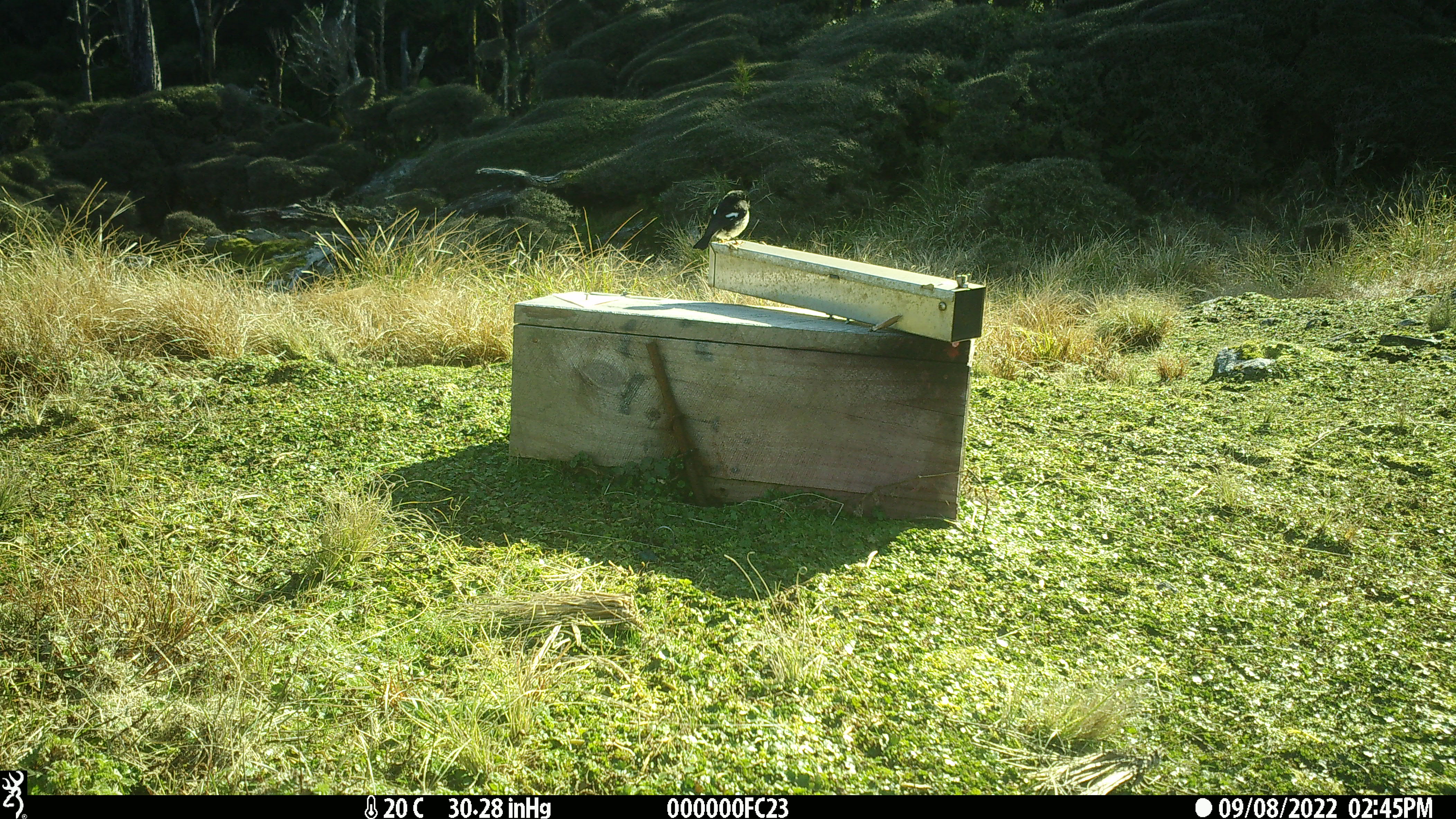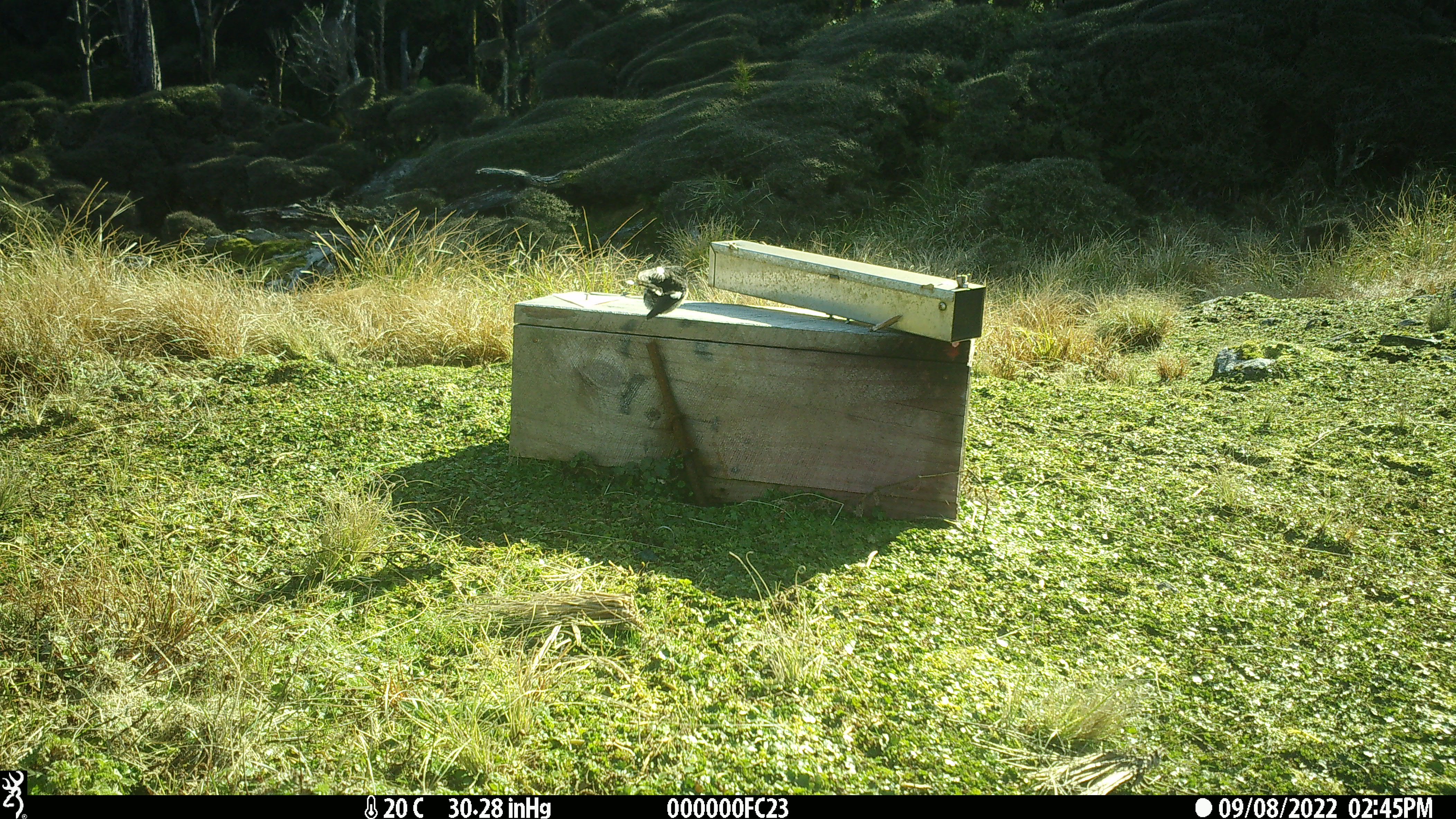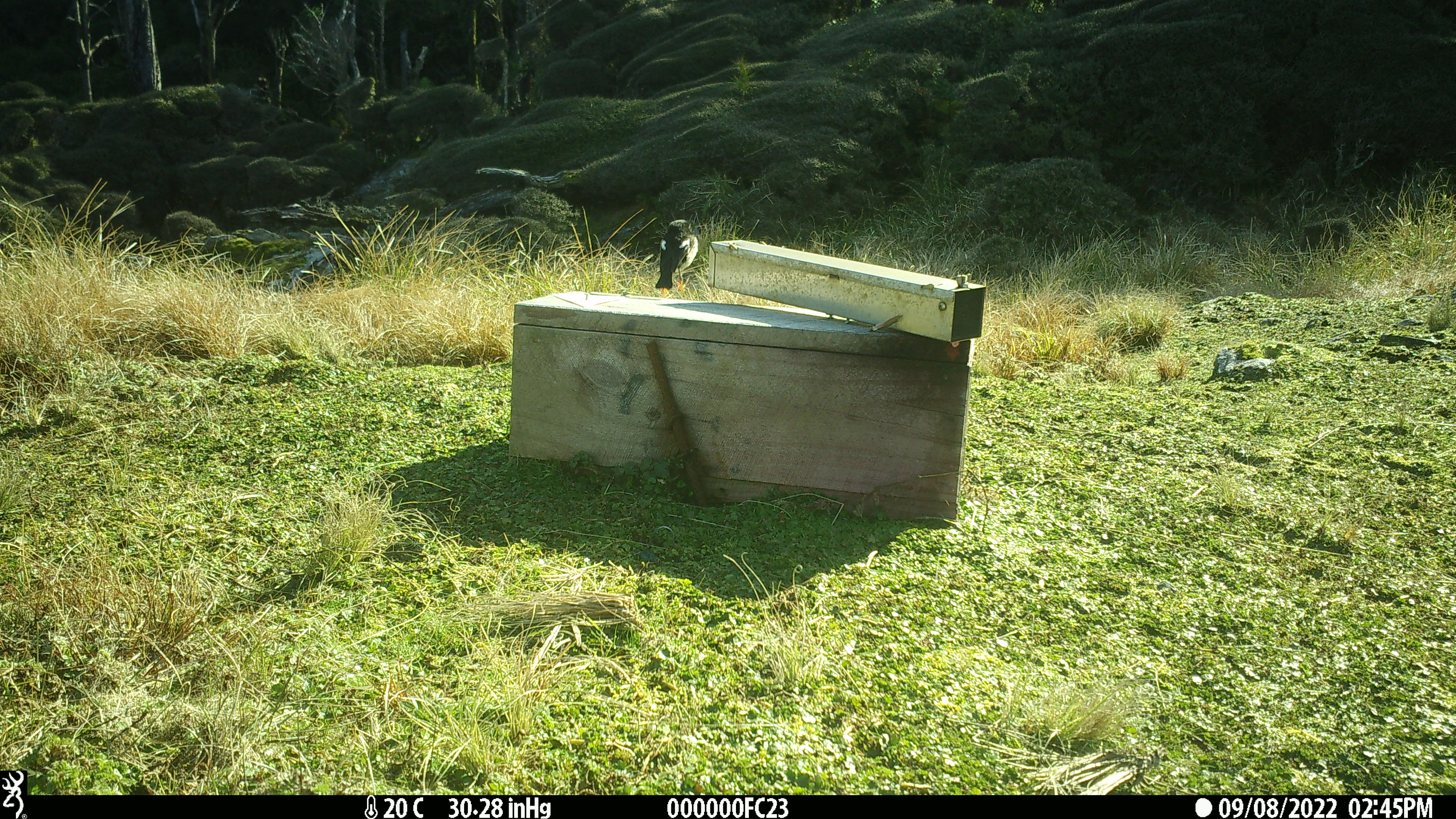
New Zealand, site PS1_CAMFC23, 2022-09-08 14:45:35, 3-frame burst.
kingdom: Animalia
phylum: Chordata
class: Aves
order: Passeriformes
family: Petroicidae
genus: Petroica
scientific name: Petroica macrocephala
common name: tomtit